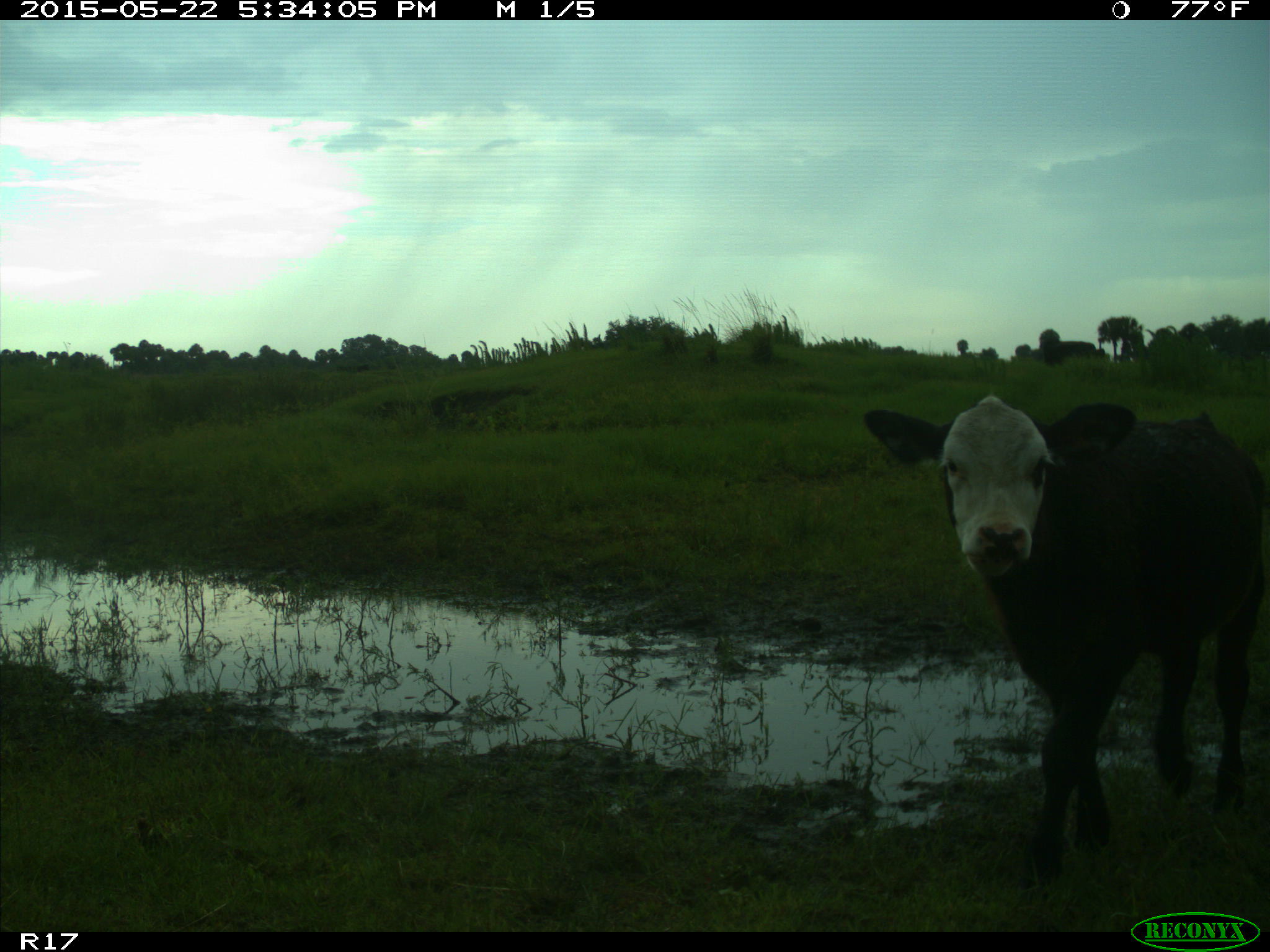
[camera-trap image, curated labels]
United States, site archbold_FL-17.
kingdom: Animalia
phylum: Chordata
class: Mammalia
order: Artiodactyla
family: Bovidae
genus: Bos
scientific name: Bos taurus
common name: domestic cow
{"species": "Bos taurus (domestic cow)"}